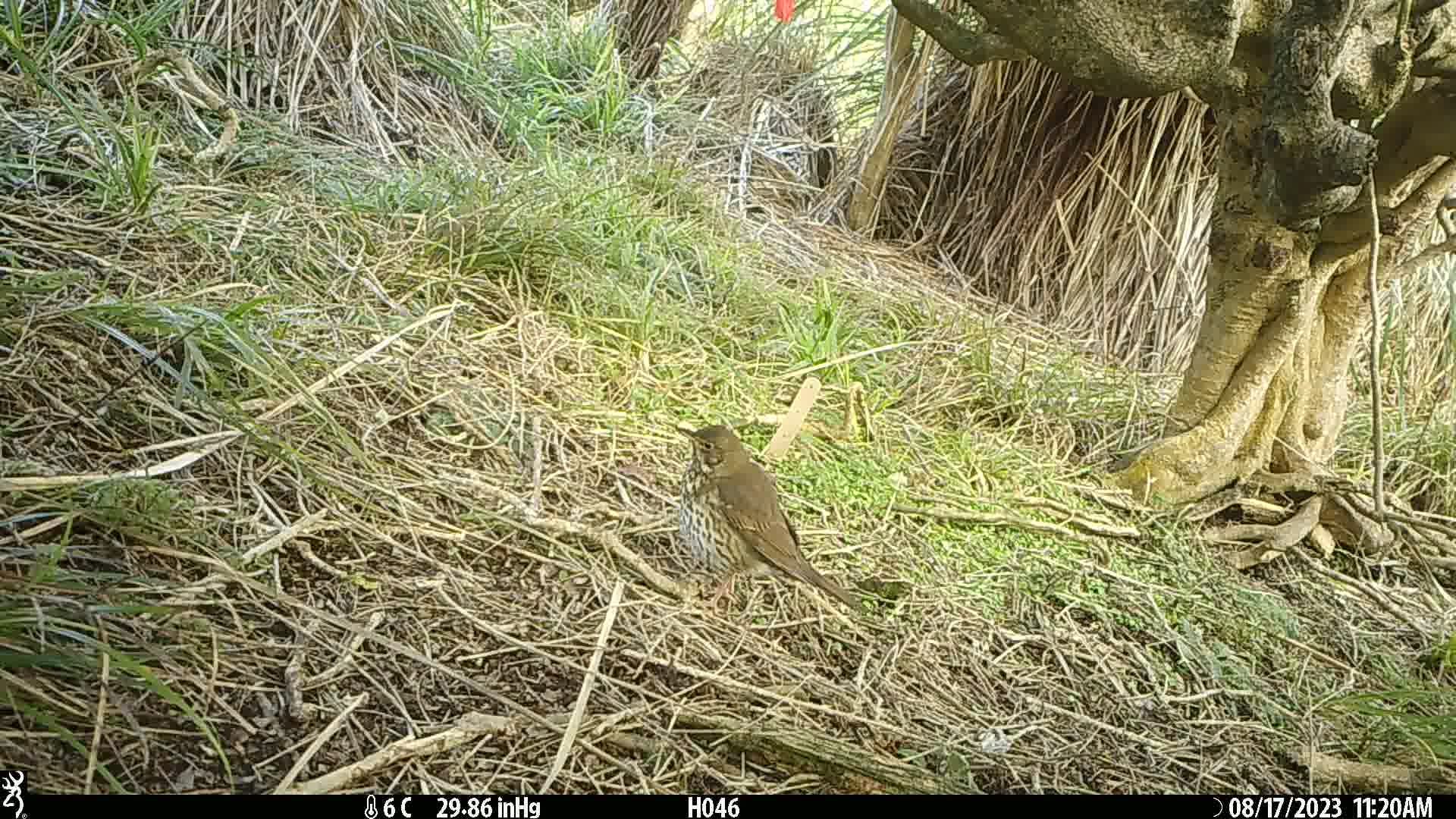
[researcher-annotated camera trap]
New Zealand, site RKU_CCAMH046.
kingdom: Animalia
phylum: Chordata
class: Aves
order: Passeriformes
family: Turdidae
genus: Turdus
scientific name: Turdus philomelos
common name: song thrush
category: thrush